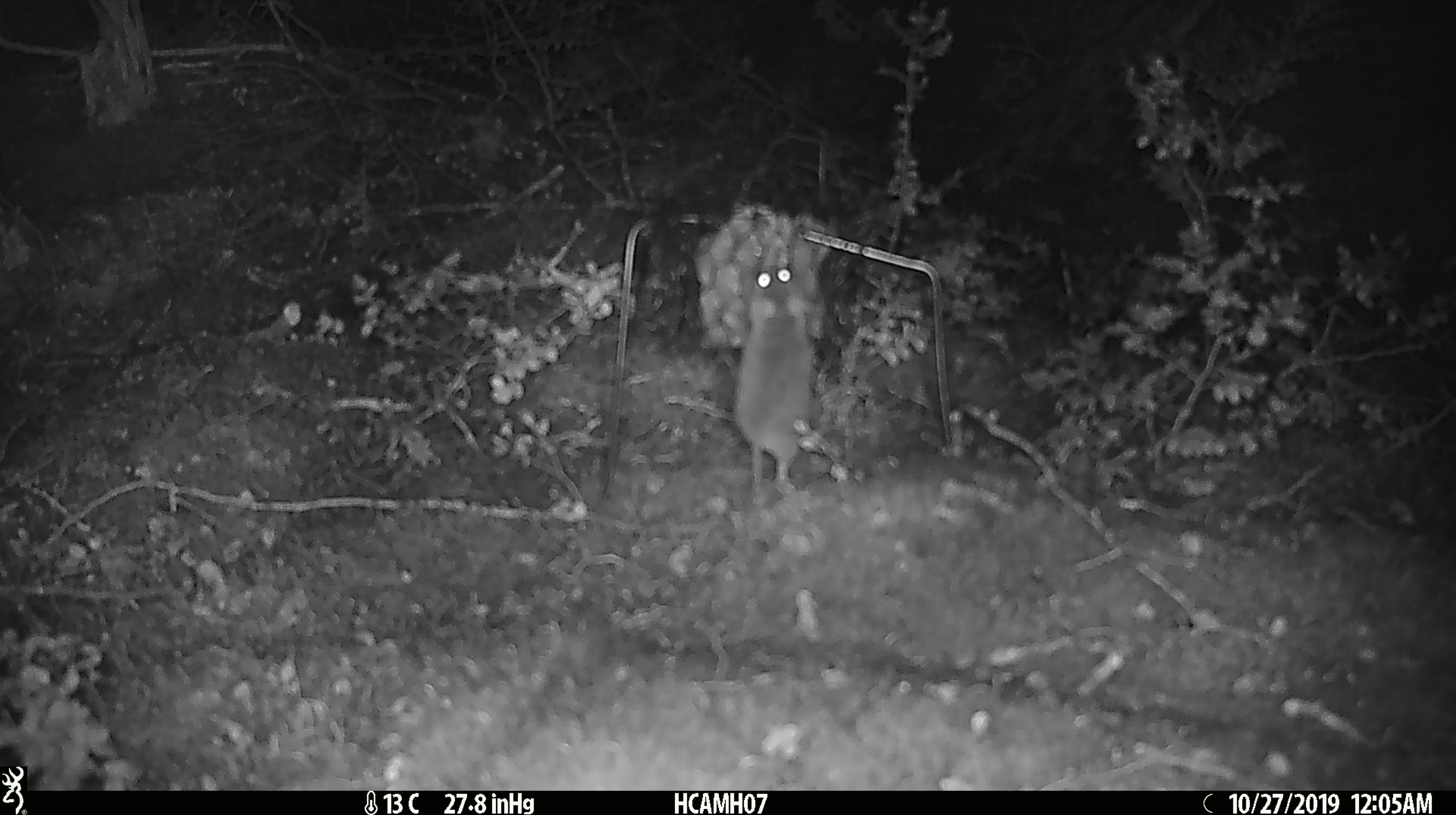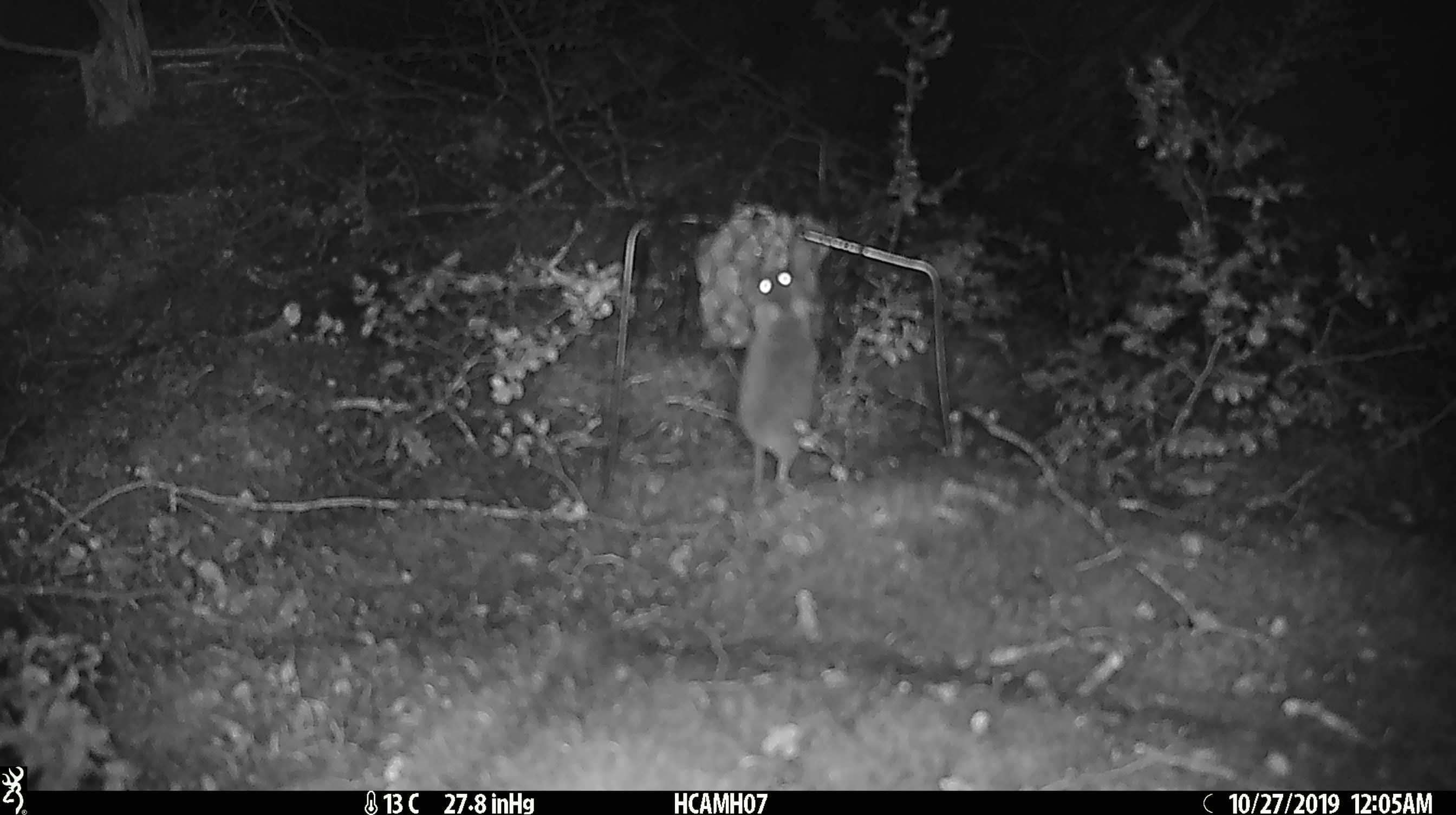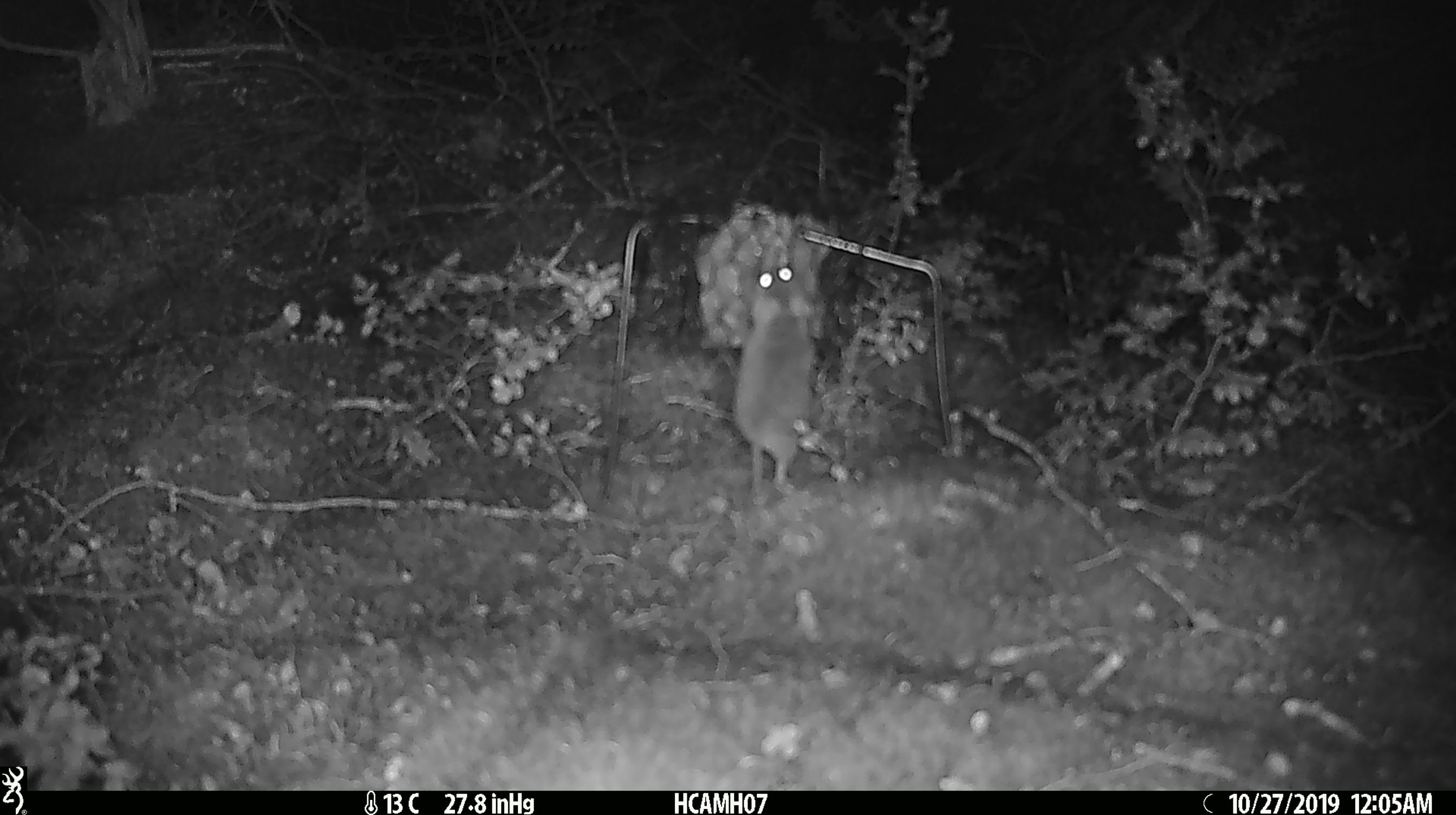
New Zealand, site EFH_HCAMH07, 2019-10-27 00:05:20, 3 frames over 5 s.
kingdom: Animalia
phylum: Chordata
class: Mammalia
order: Rodentia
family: Muridae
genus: Mus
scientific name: Mus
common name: mouse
Mouse (Mus).